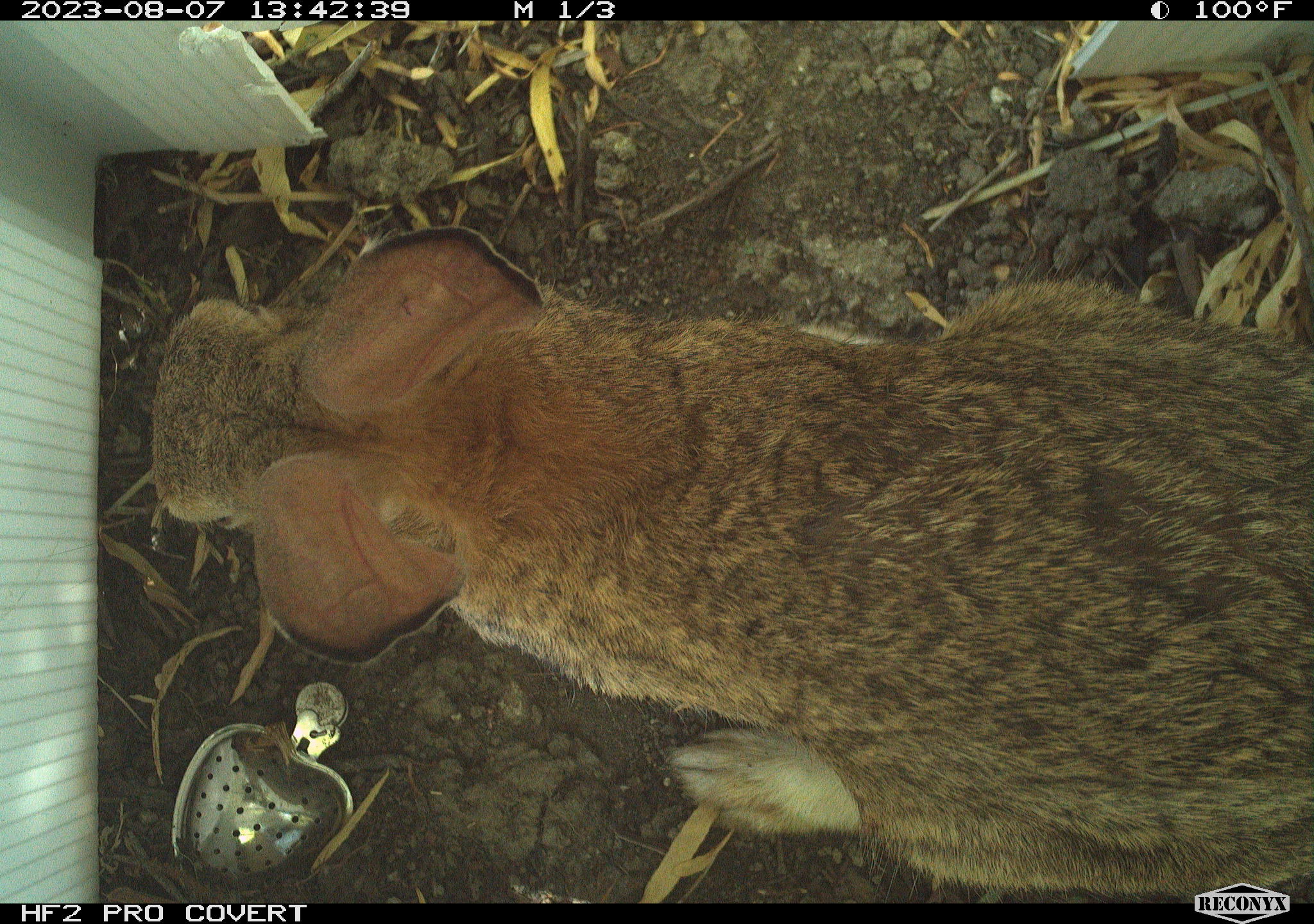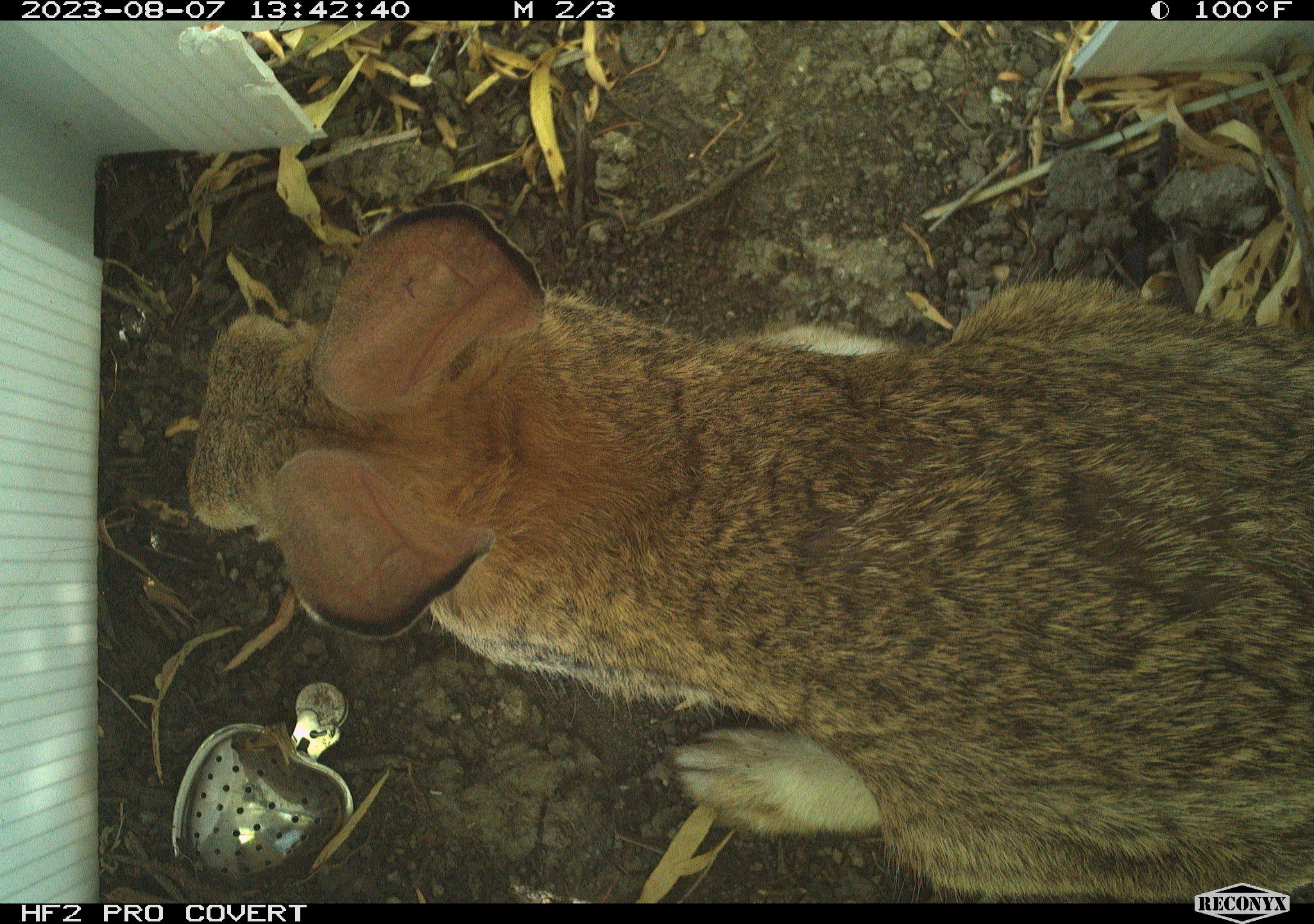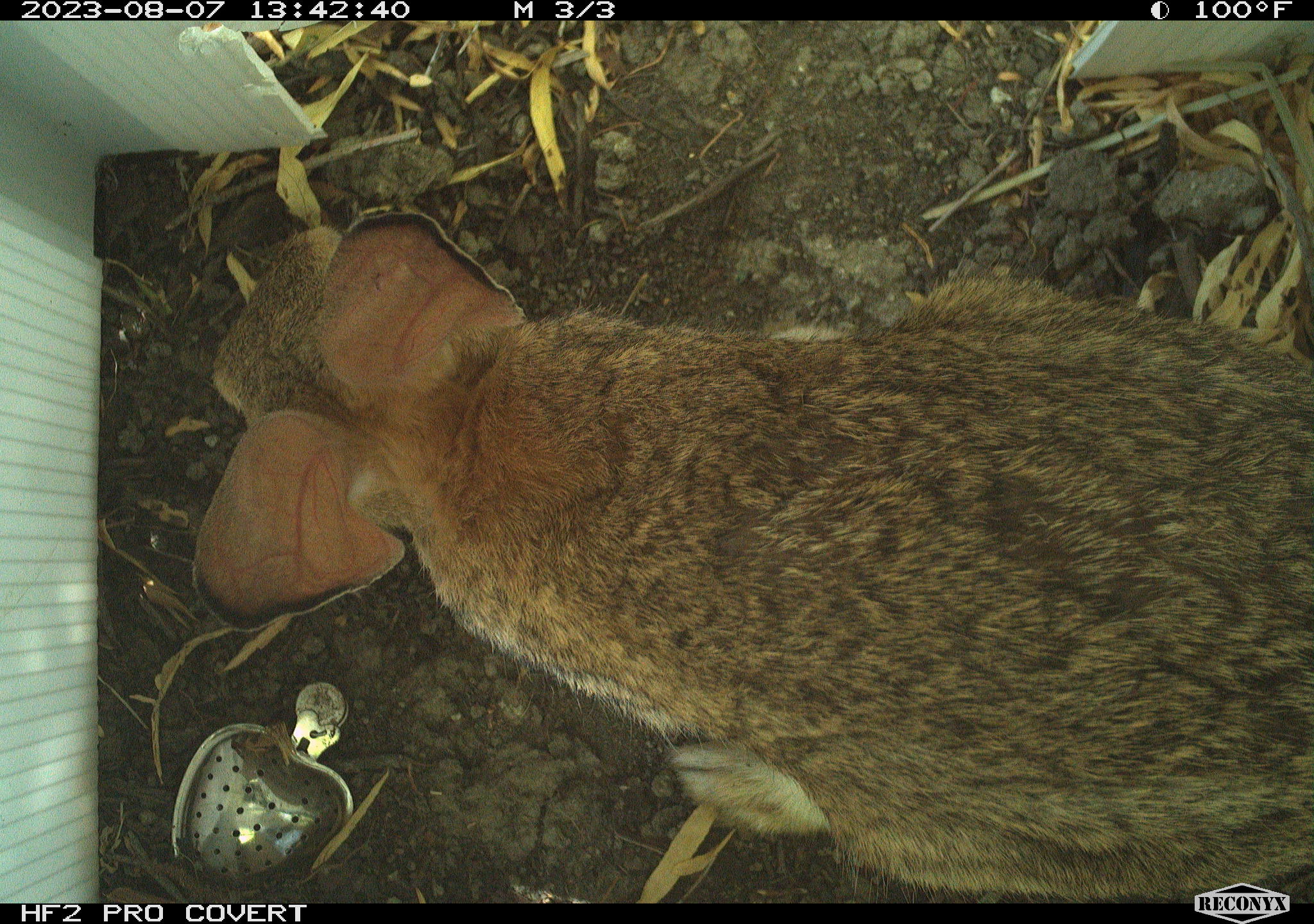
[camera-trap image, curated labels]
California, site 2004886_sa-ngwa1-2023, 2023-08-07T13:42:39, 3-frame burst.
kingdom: Animalia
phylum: Chordata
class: Mammalia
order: Lagomorpha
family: Leporidae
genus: Sylvilagus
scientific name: Sylvilagus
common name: cottontail rabbits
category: sylvilagus species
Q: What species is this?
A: Sylvilagus species (cottontail rabbits) (Sylvilagus).